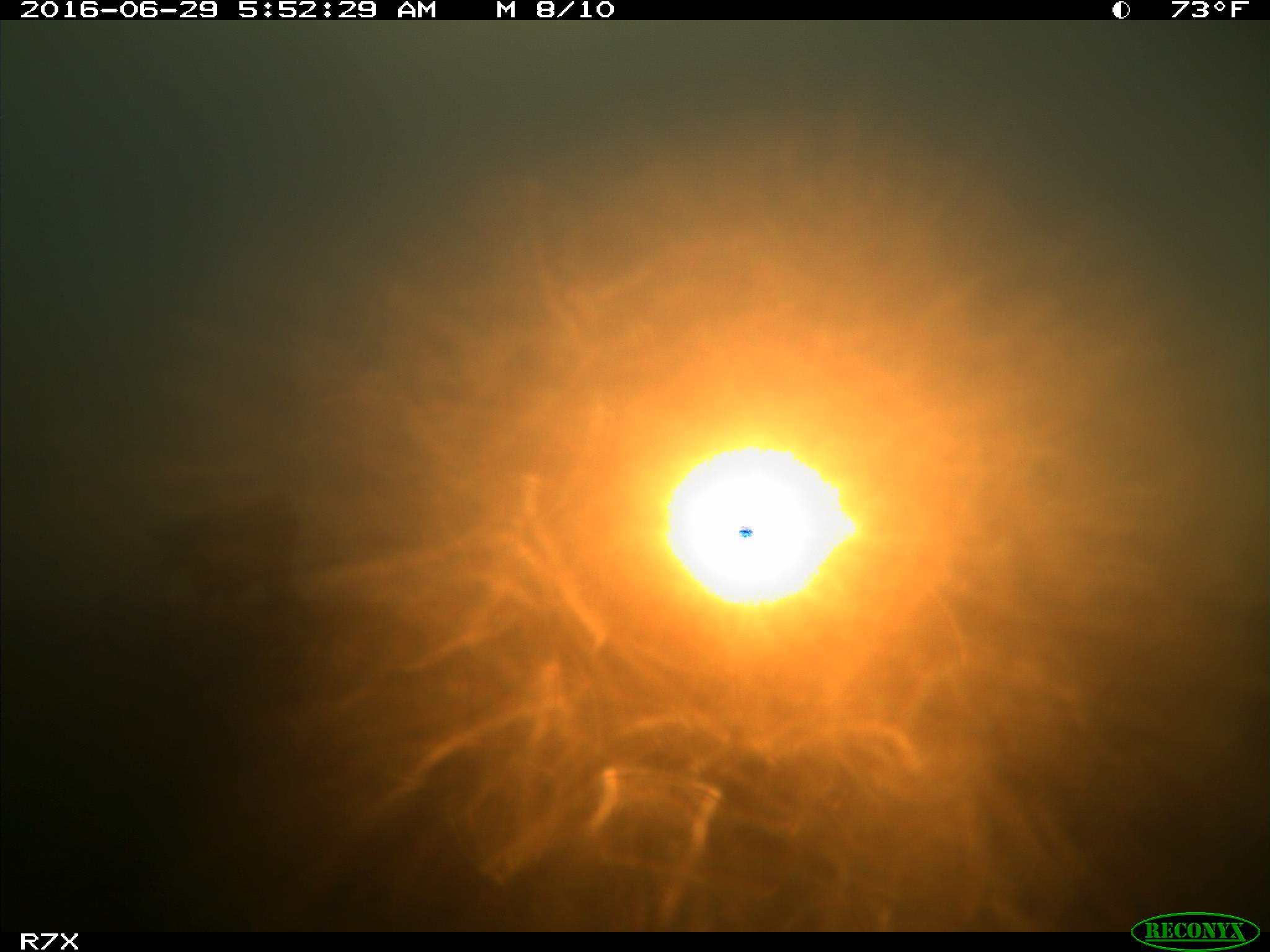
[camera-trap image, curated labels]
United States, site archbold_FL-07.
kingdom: Animalia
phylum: Chordata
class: Mammalia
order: Artiodactyla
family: Bovidae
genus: Bos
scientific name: Bos taurus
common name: domestic cow